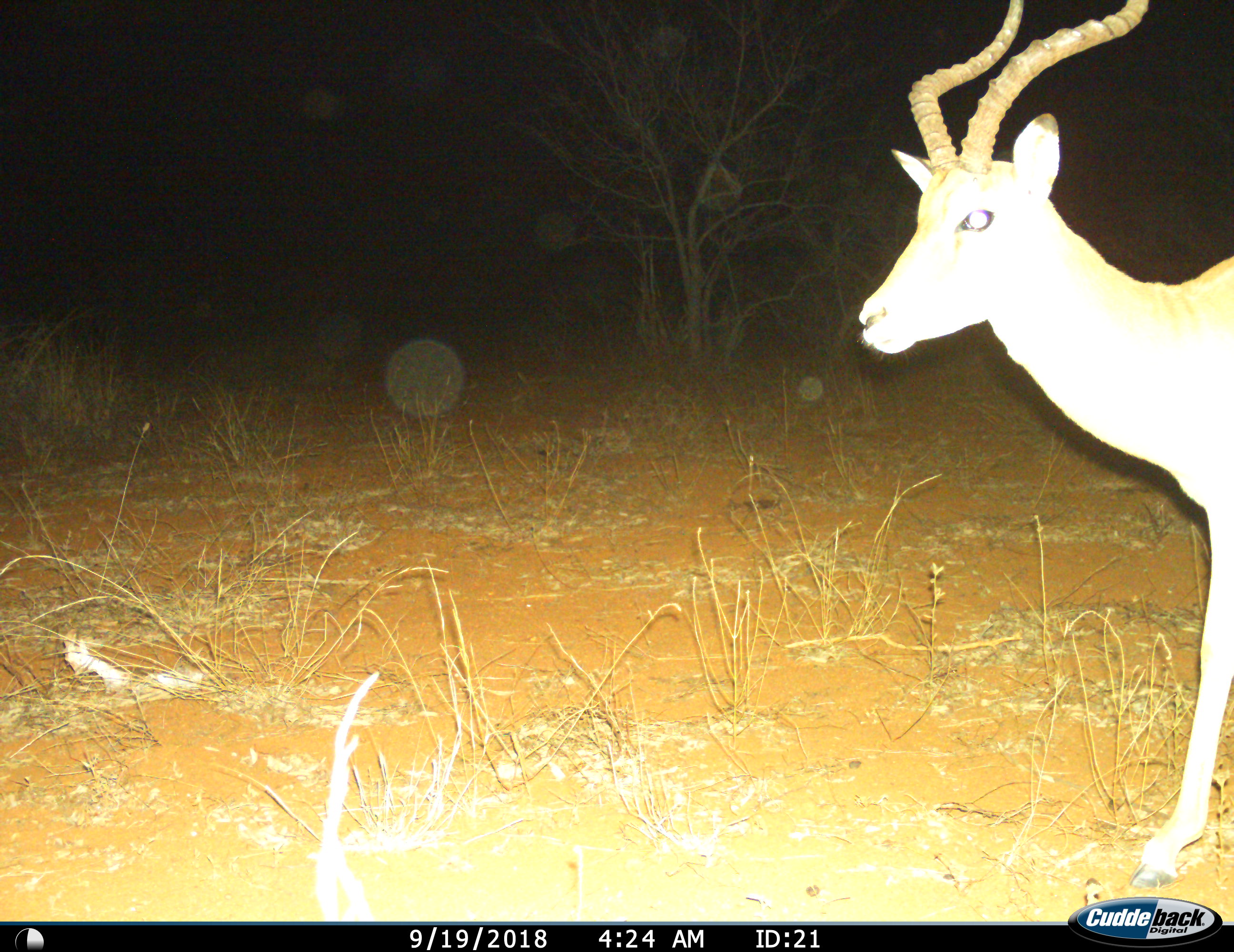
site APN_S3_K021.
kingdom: Animalia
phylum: Chordata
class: Mammalia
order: Artiodactyla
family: Bovidae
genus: Aepyceros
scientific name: Aepyceros melampus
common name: impala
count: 1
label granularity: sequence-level